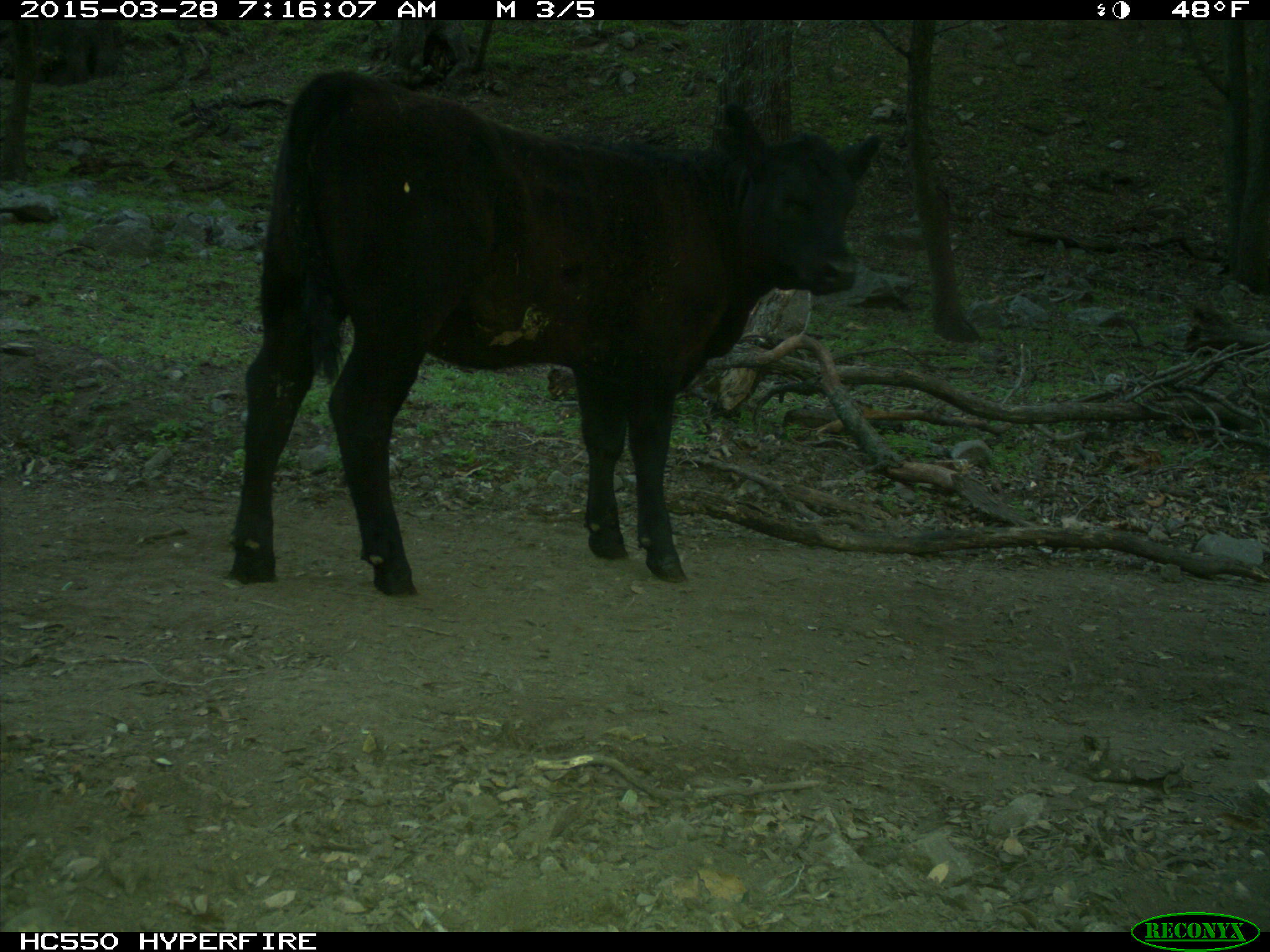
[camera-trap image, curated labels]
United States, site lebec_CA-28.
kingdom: Animalia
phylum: Chordata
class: Mammalia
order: Artiodactyla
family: Bovidae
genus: Bos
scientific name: Bos taurus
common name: domestic cow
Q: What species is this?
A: Bos taurus (domestic cow).